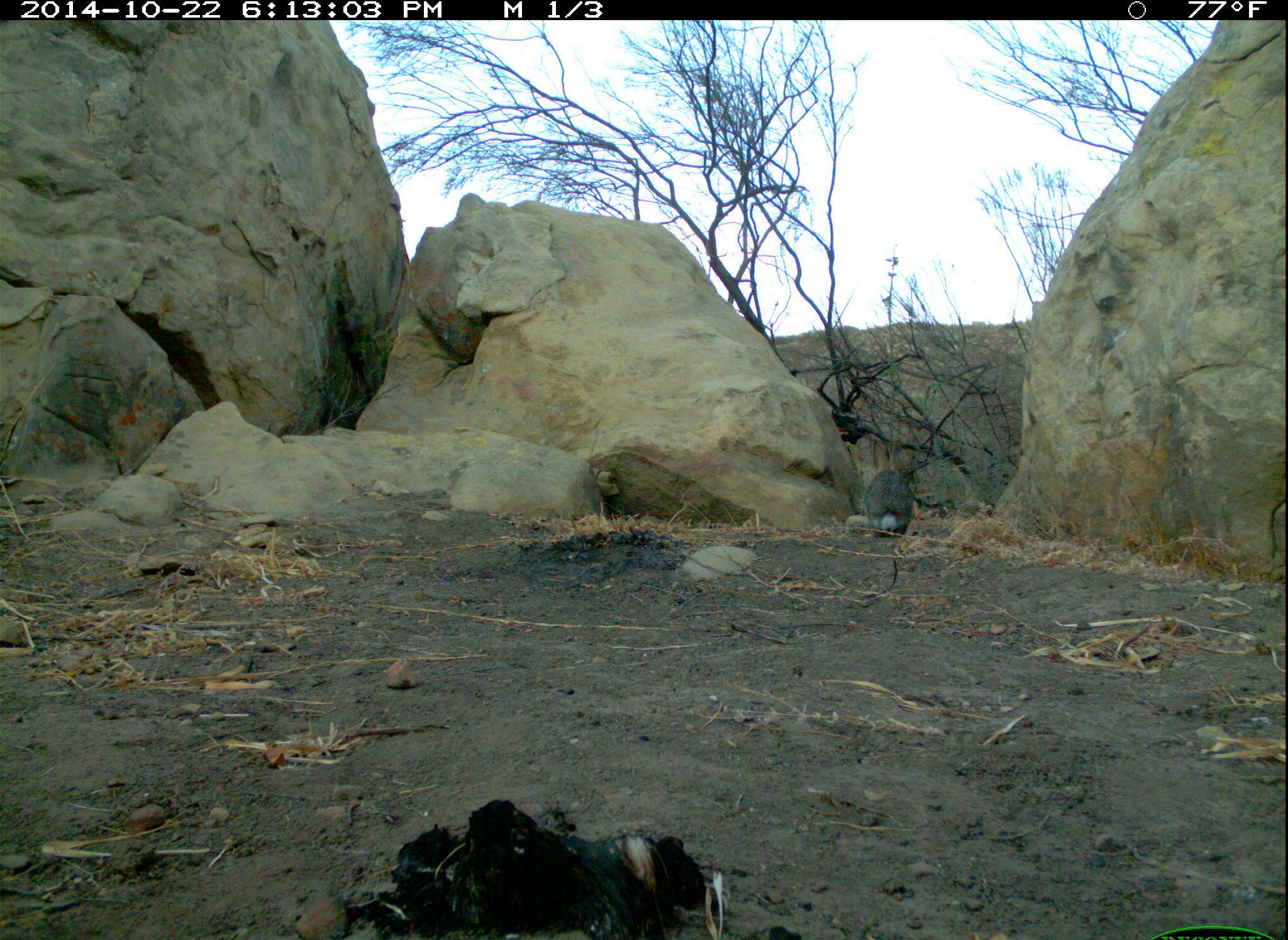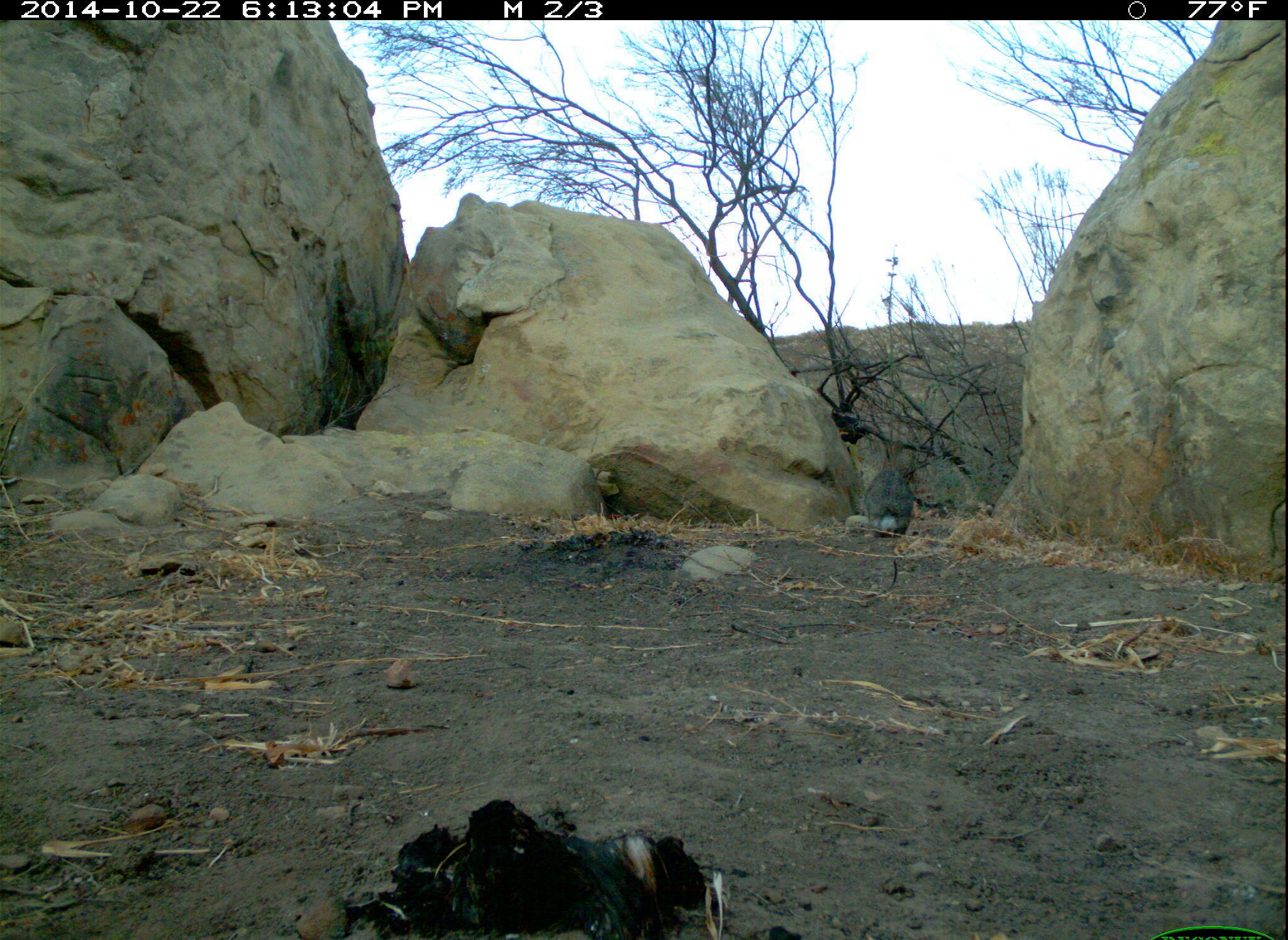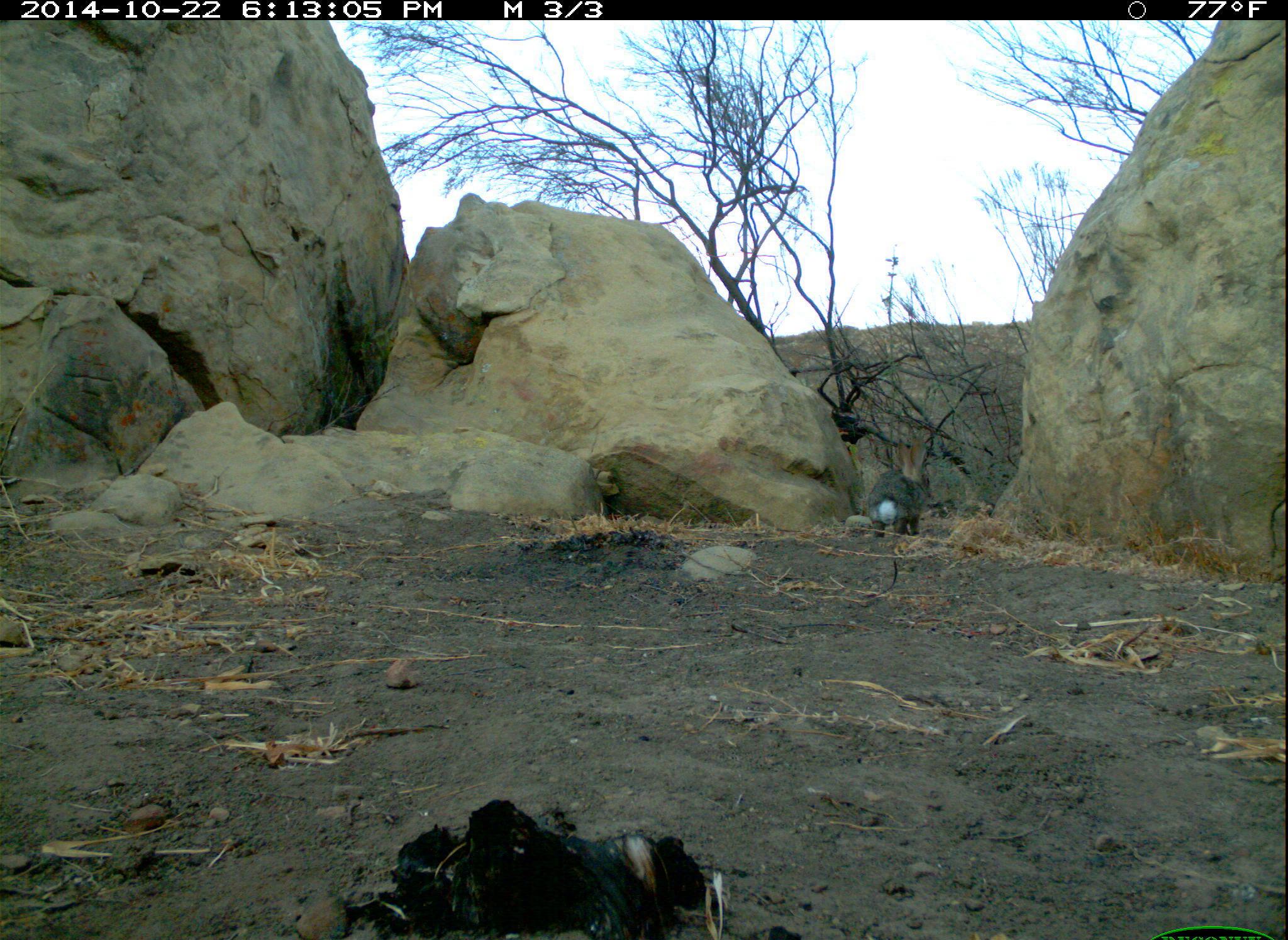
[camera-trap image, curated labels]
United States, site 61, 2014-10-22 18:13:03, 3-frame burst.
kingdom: Animalia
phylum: Chordata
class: Mammalia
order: Lagomorpha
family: Leporidae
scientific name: Leporidae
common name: rabbits and hares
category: rabbit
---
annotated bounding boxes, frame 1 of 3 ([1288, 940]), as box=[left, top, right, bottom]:
rabbit: box=[855, 456, 926, 561]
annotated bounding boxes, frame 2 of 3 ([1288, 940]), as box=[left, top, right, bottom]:
rabbit: box=[850, 459, 927, 551]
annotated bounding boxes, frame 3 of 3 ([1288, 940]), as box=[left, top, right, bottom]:
rabbit: box=[861, 436, 937, 549]